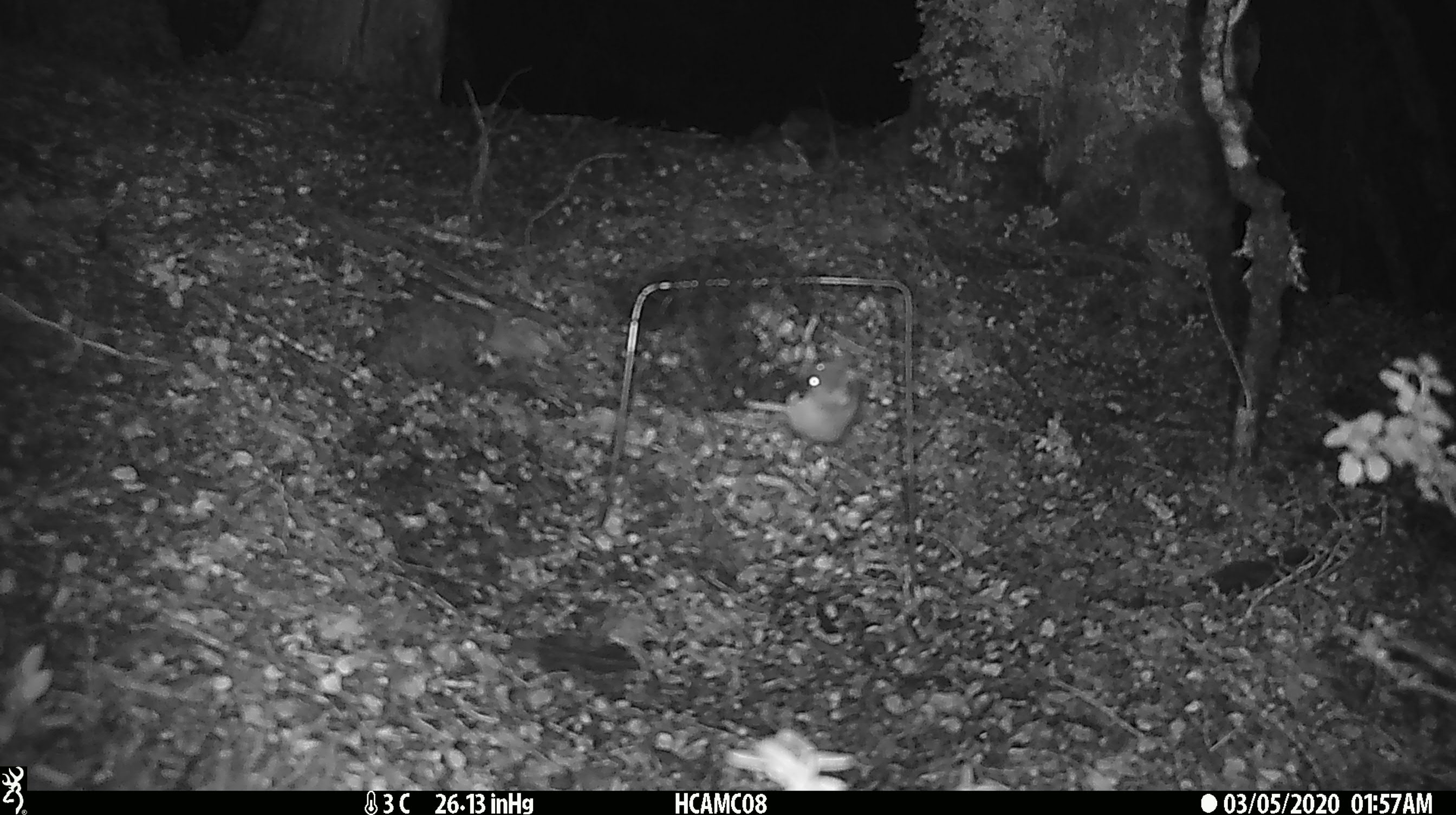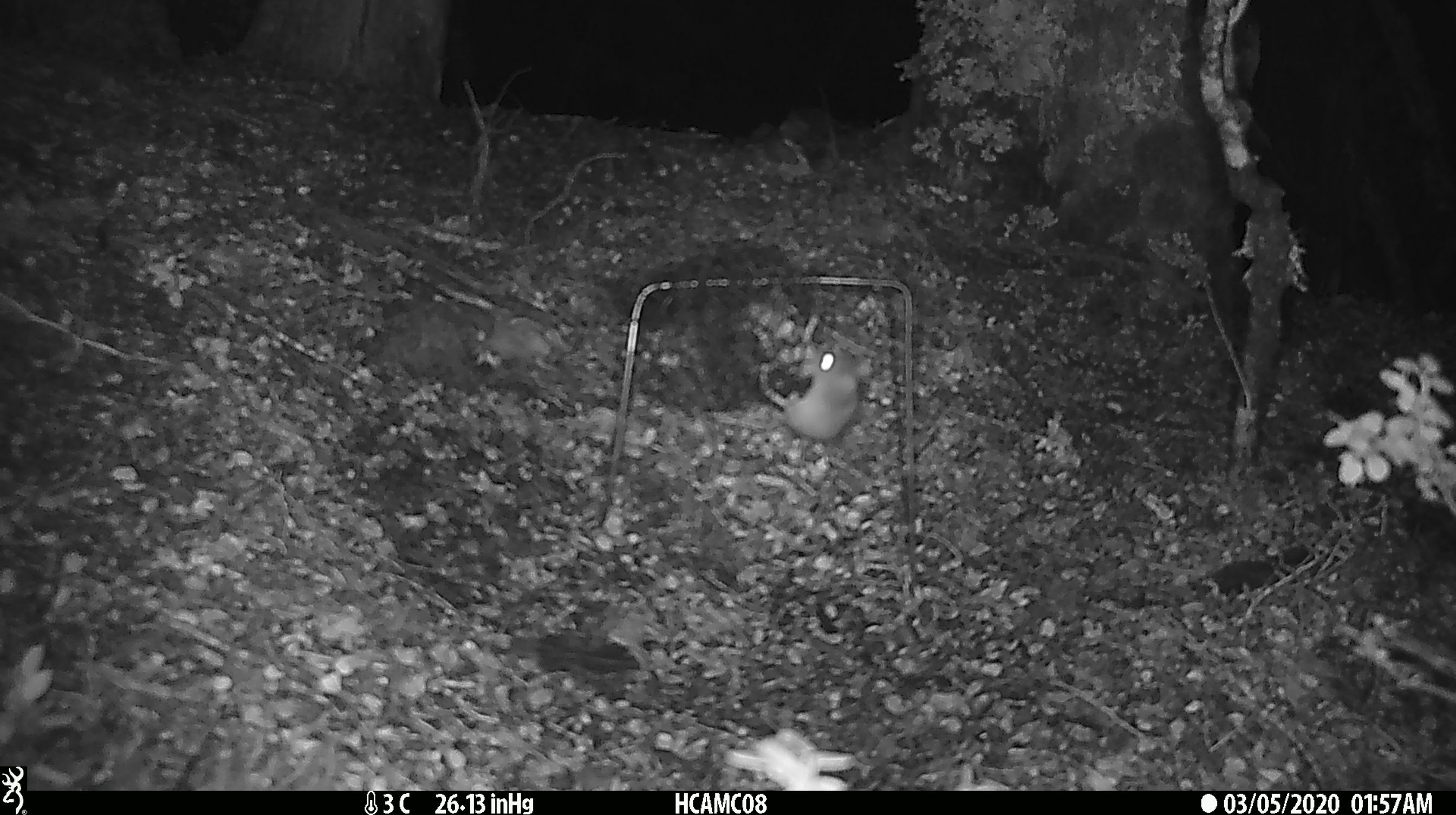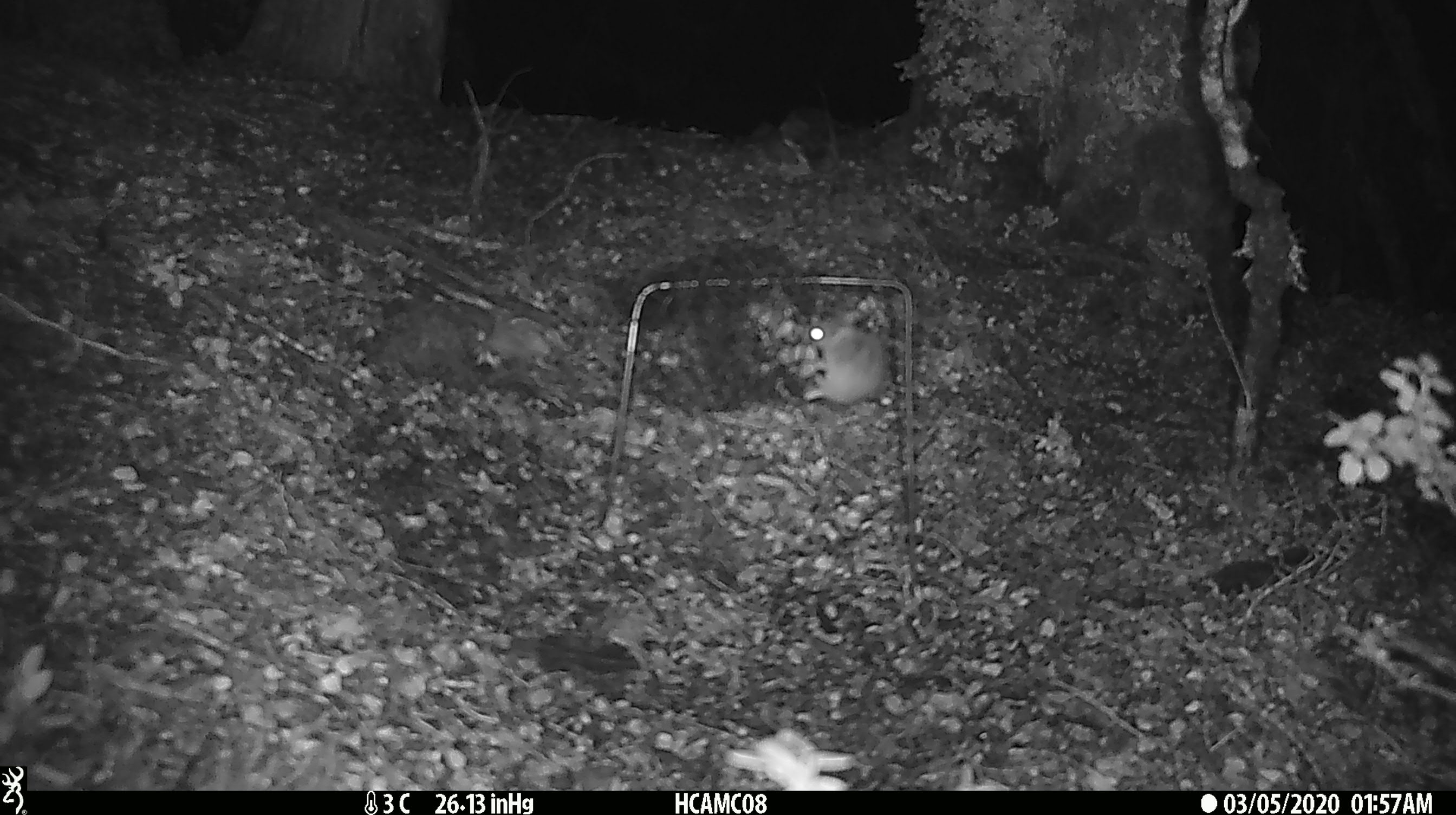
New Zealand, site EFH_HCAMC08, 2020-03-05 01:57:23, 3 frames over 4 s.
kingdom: Animalia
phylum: Chordata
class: Mammalia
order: Rodentia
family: Muridae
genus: Mus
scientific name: Mus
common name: mouse